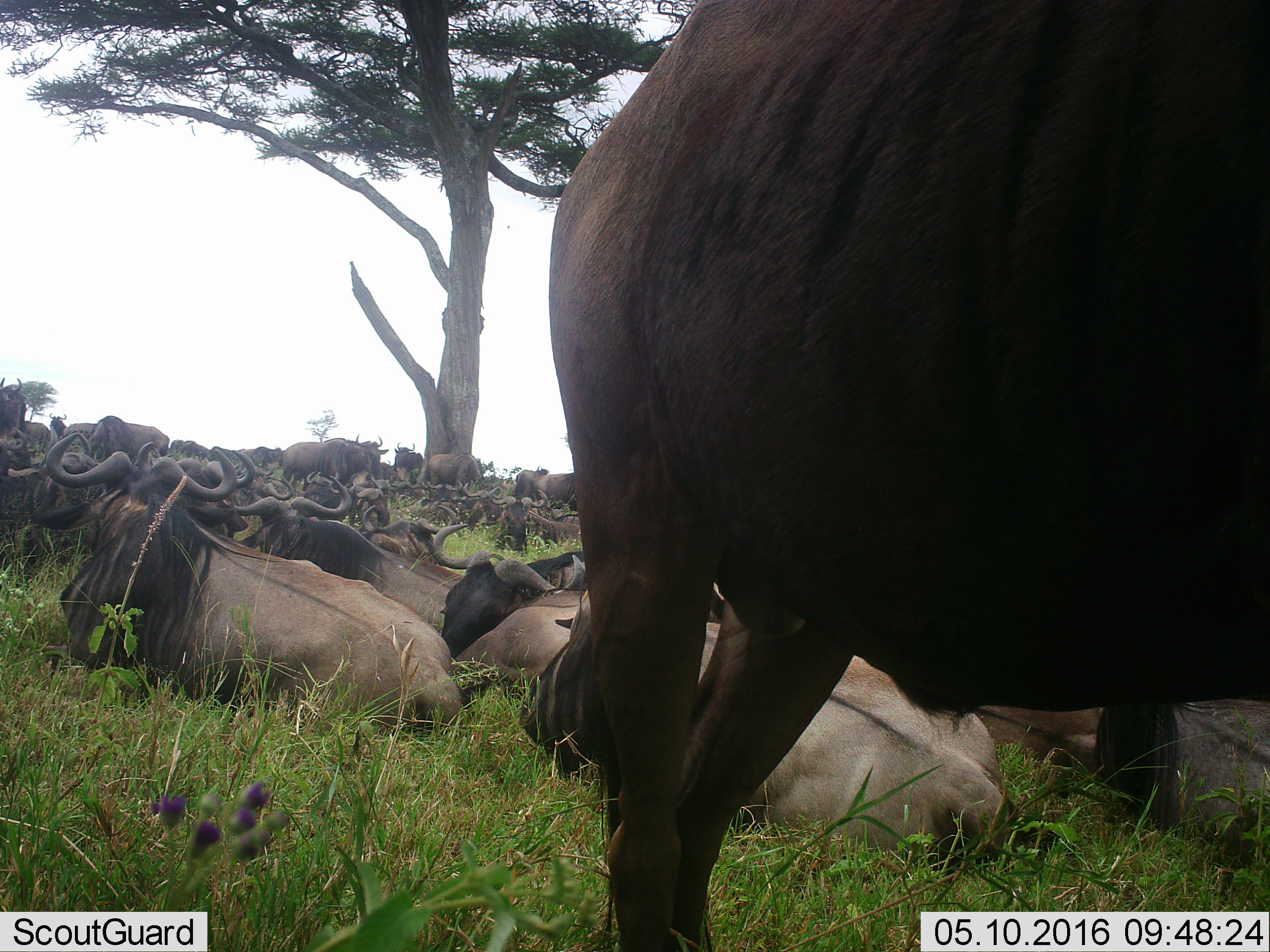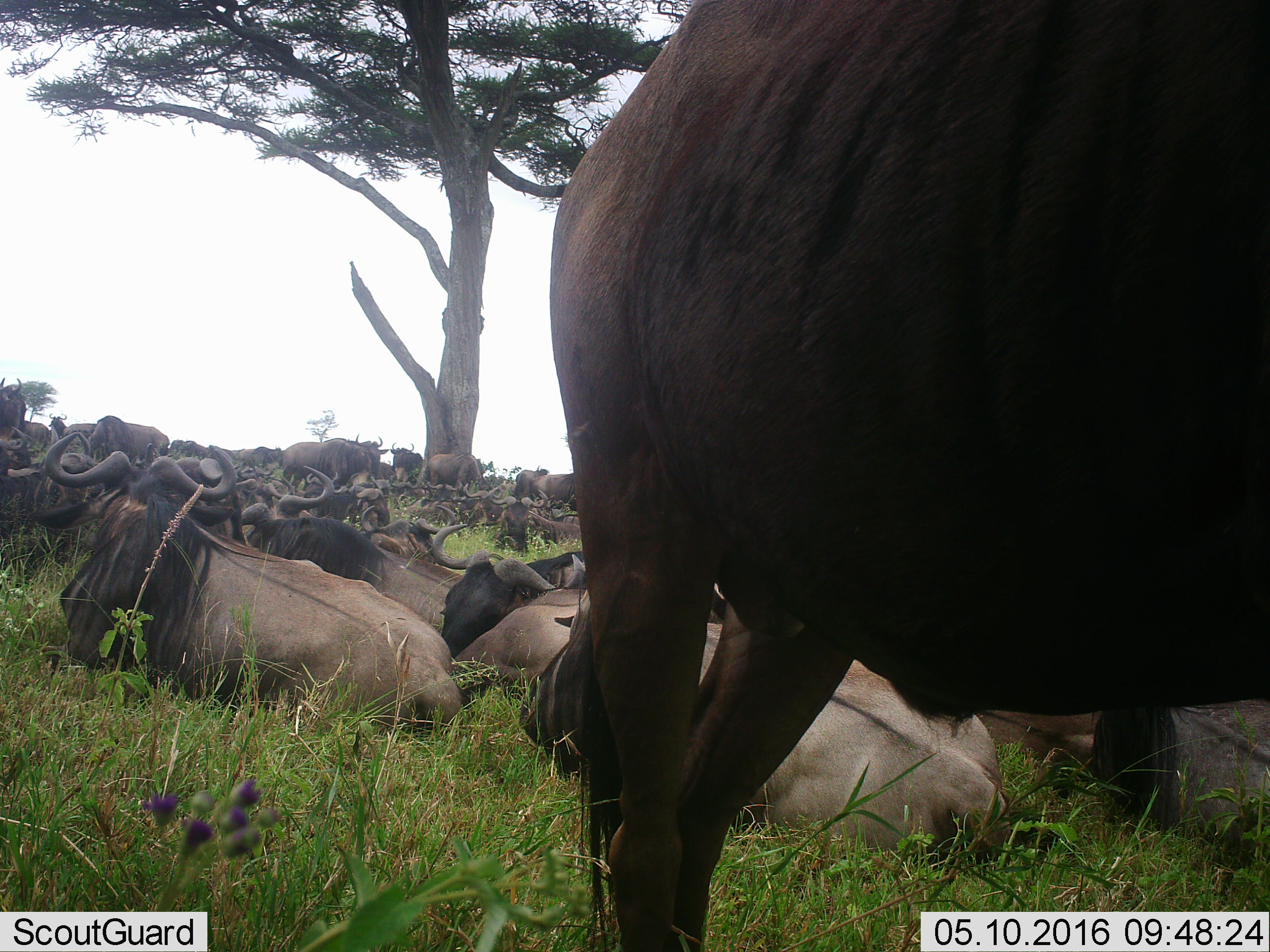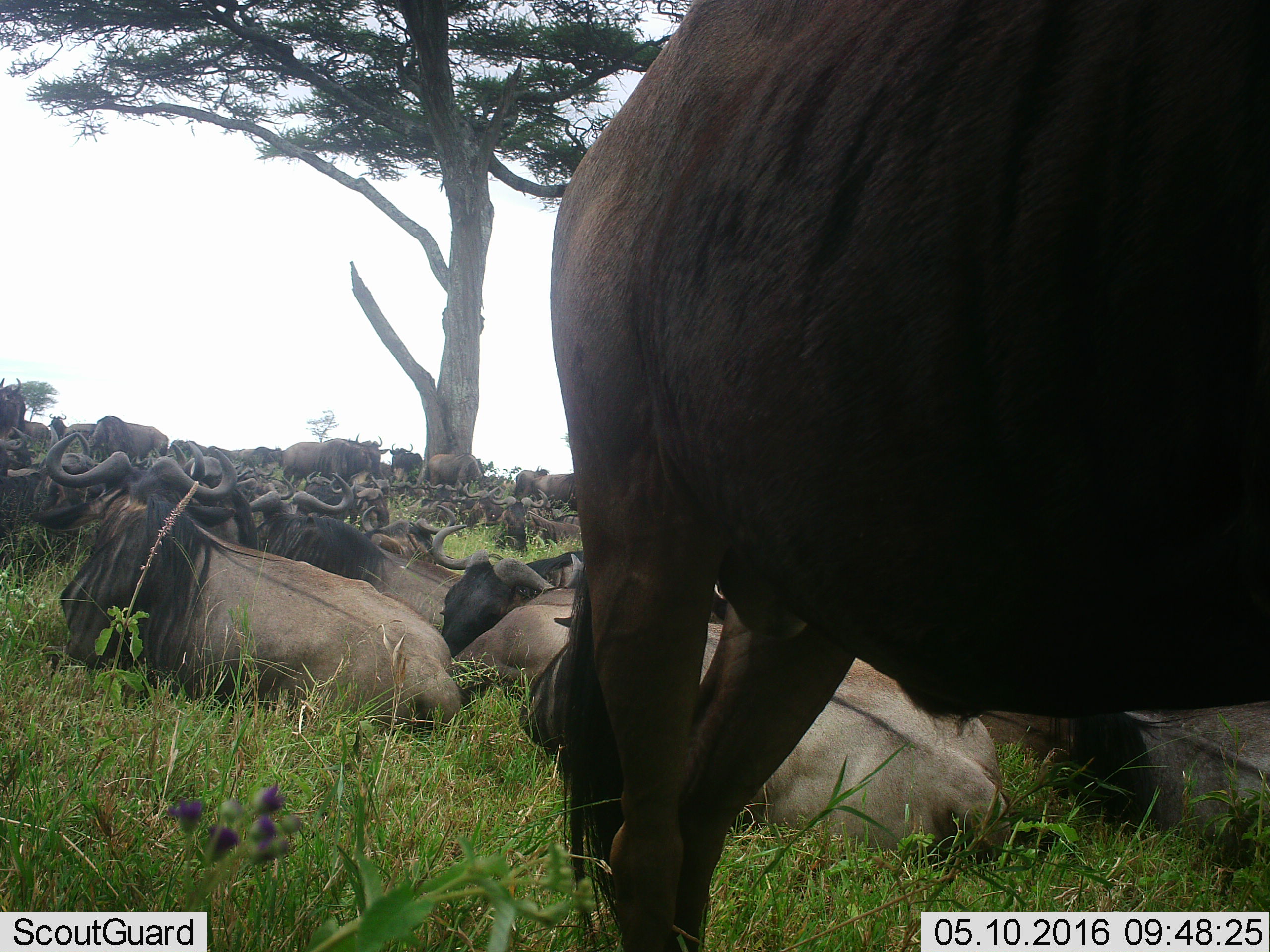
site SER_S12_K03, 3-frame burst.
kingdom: Animalia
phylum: Chordata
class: Mammalia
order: Artiodactyla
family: Bovidae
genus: Connochaetes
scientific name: Connochaetes taurinus taurinus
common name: blue wildebeest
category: wildebeestblue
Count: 11-50.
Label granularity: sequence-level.